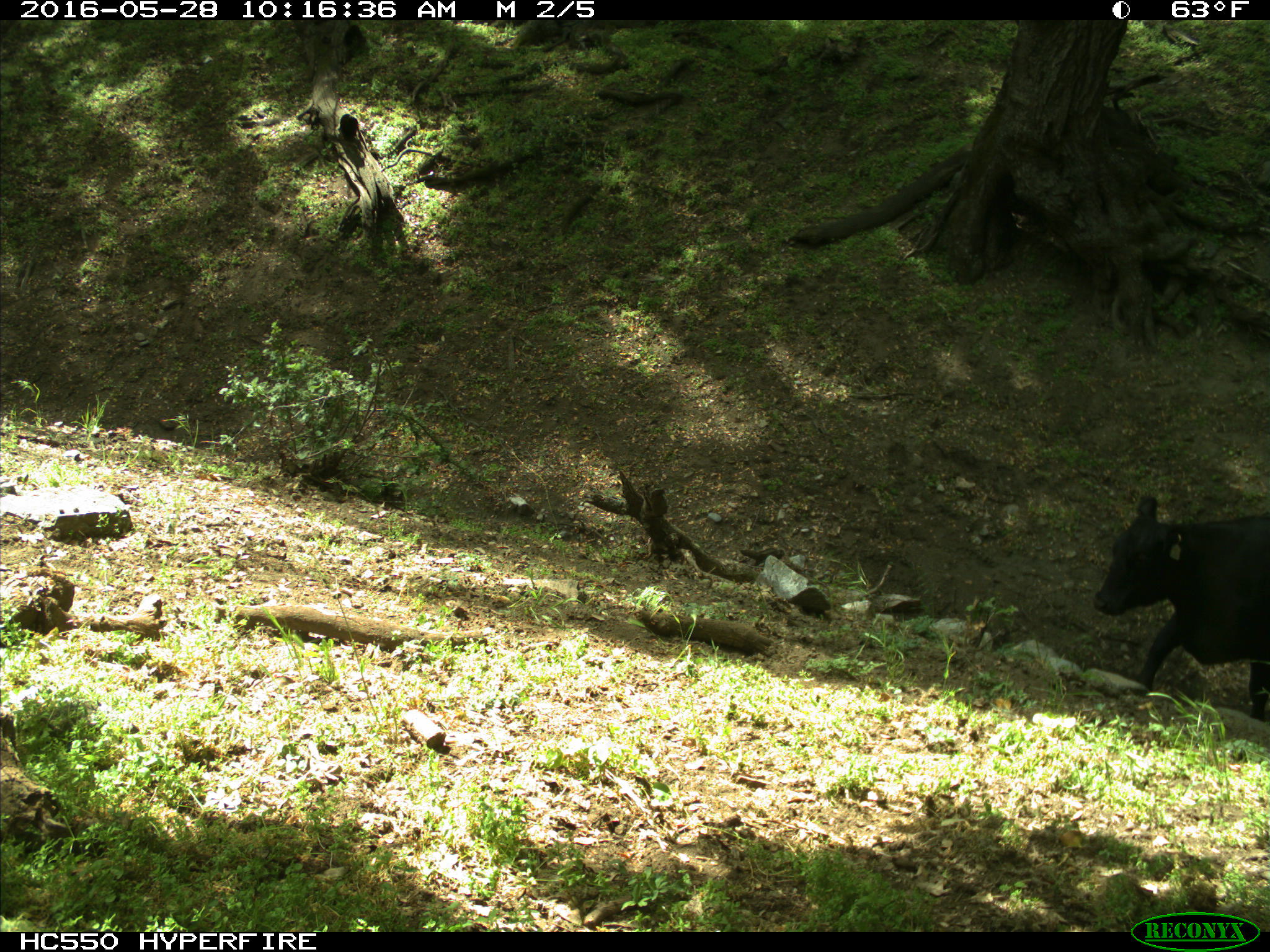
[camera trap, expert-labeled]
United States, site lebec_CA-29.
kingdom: Animalia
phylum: Chordata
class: Mammalia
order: Artiodactyla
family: Bovidae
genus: Bos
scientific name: Bos taurus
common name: domestic cow